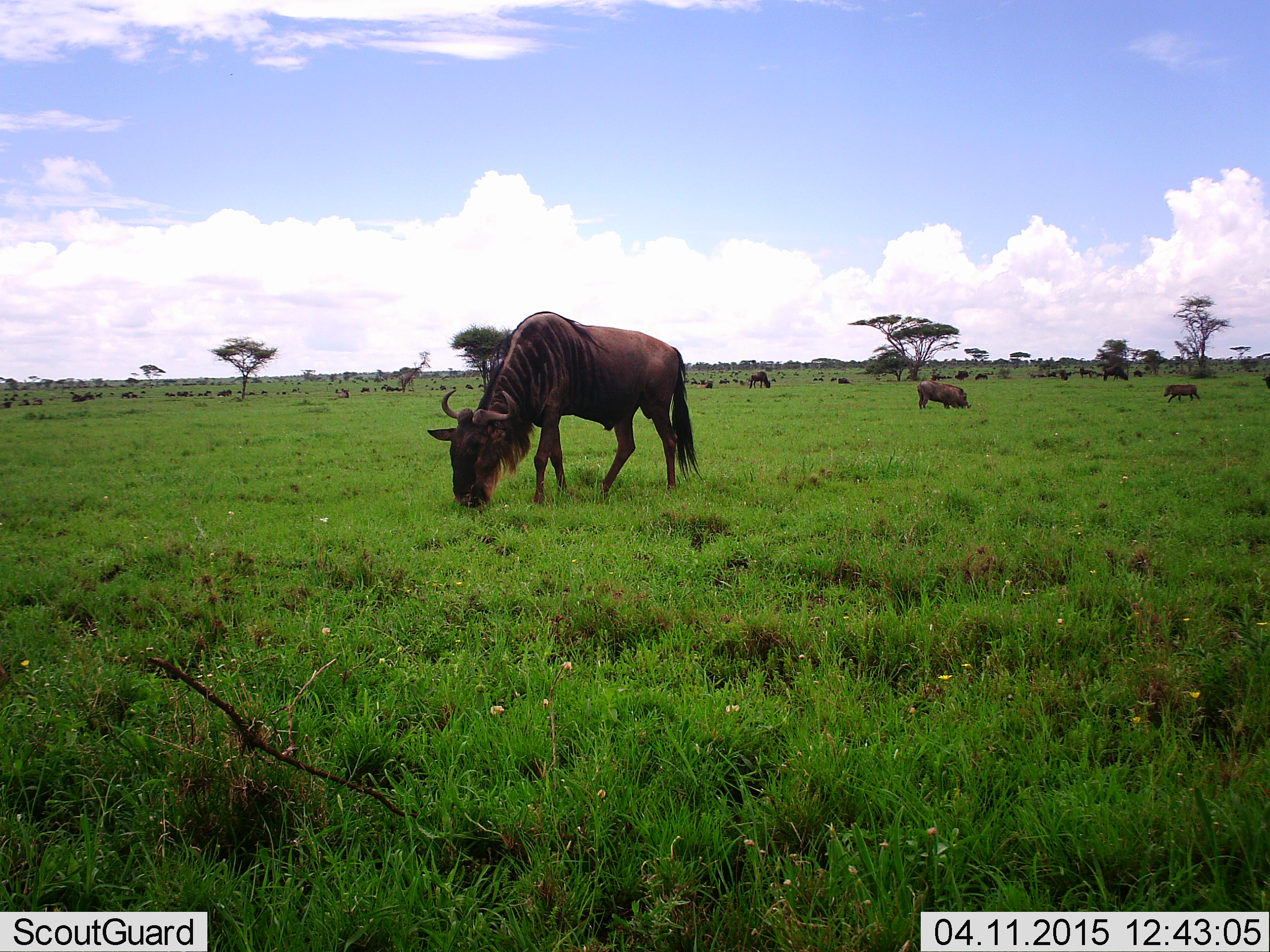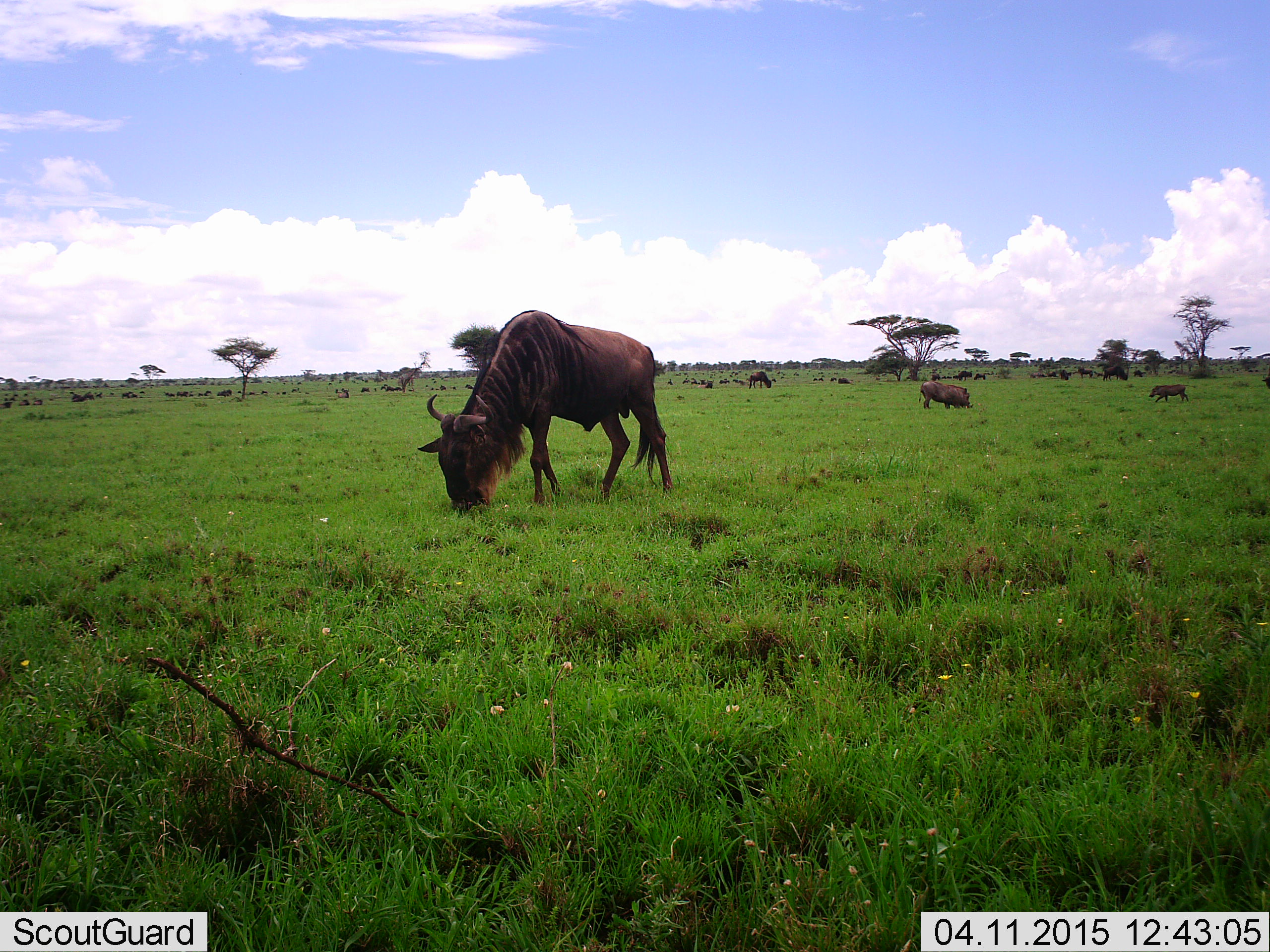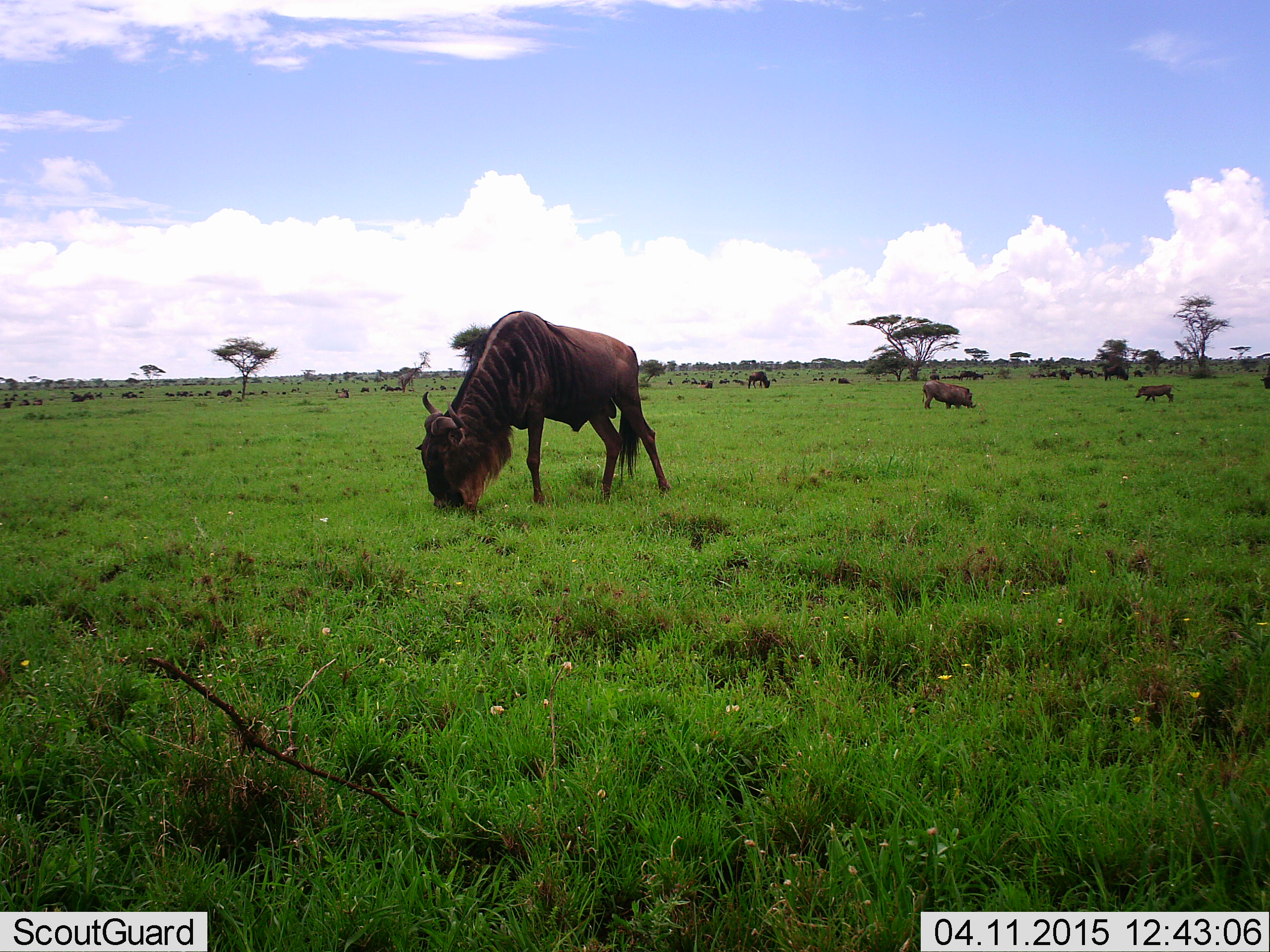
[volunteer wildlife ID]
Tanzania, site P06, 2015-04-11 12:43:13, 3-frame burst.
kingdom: Animalia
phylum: Chordata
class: Mammalia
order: Artiodactyla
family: Bovidae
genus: Connochaetes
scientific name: Connochaetes taurinus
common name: blue wildebeest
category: wildebeest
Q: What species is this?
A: Wildebeest (blue wildebeest) (Connochaetes taurinus).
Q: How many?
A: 11-50.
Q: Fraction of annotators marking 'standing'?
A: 42%.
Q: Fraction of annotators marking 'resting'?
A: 17%.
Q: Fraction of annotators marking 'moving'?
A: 33%.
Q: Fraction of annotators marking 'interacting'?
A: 8%.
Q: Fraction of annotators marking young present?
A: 0%.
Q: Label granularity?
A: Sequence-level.